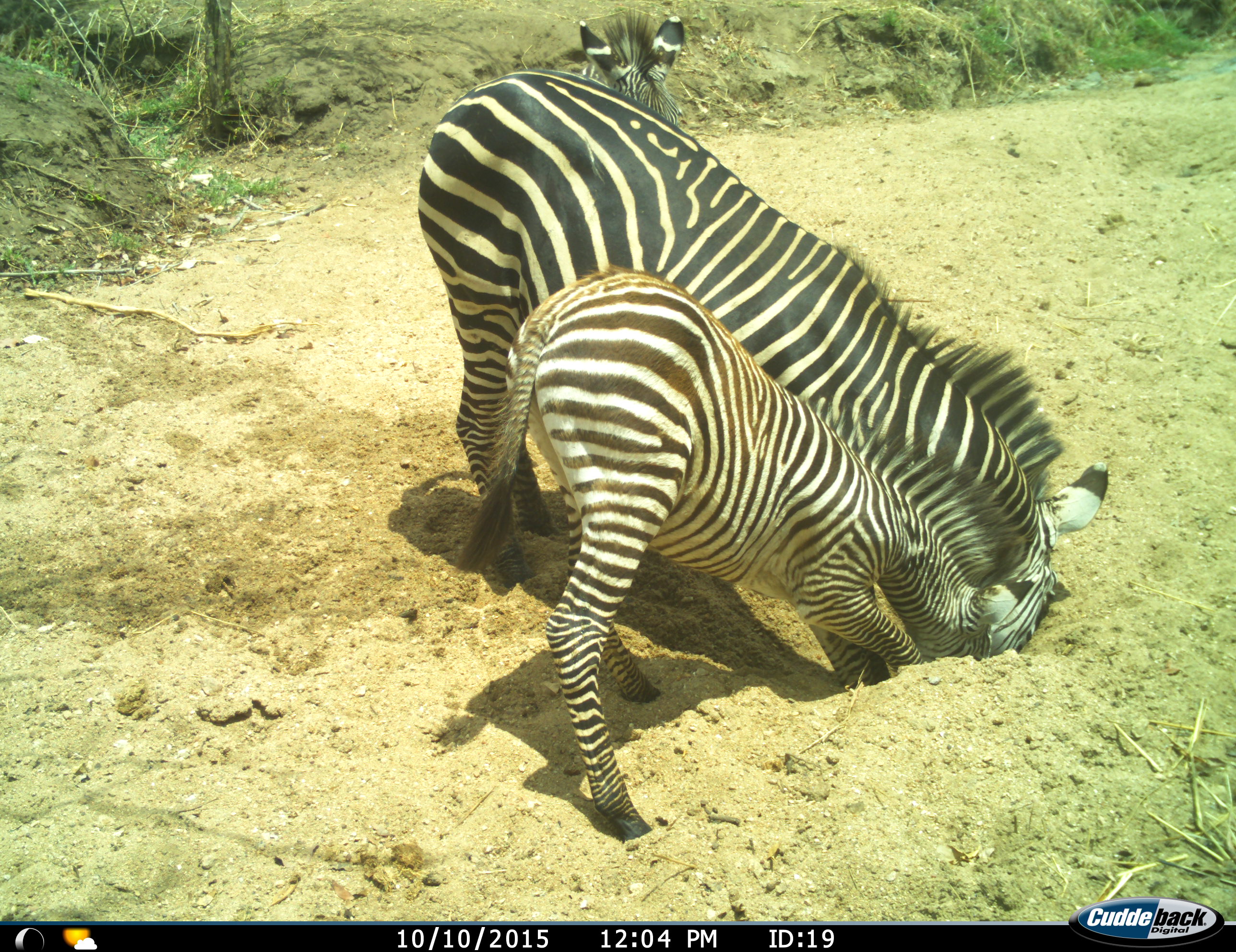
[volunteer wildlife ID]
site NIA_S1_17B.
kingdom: Animalia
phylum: Chordata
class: Mammalia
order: Perissodactyla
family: Equidae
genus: Equus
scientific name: Equus quagga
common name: plains zebra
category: zebraplains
Zebraplains (plains zebra) (Equus quagga), count 3. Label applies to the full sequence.